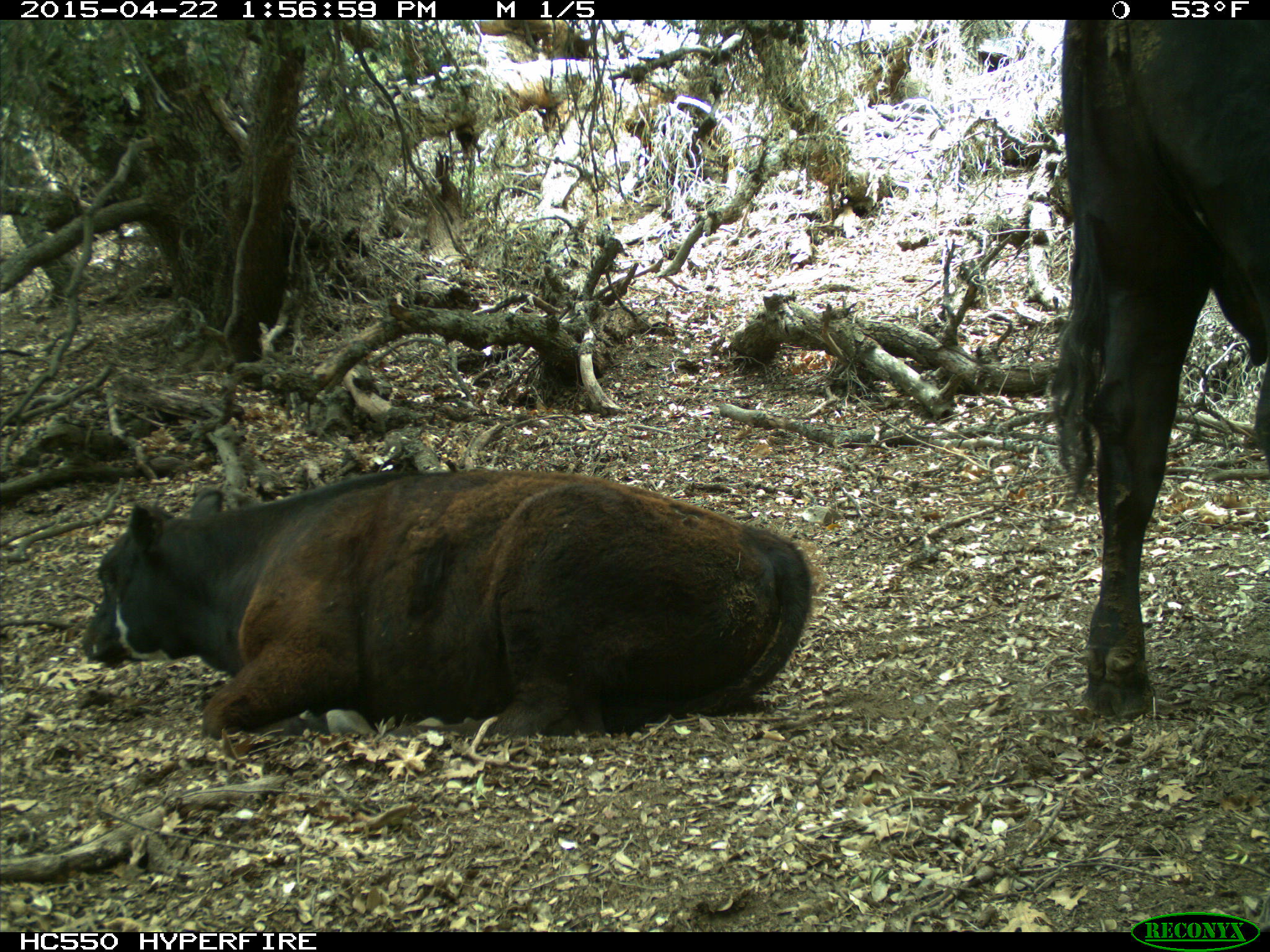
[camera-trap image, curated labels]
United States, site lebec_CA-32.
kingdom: Animalia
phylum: Chordata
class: Mammalia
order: Artiodactyla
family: Bovidae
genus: Bos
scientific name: Bos taurus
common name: domestic cow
Bos taurus (domestic cow).